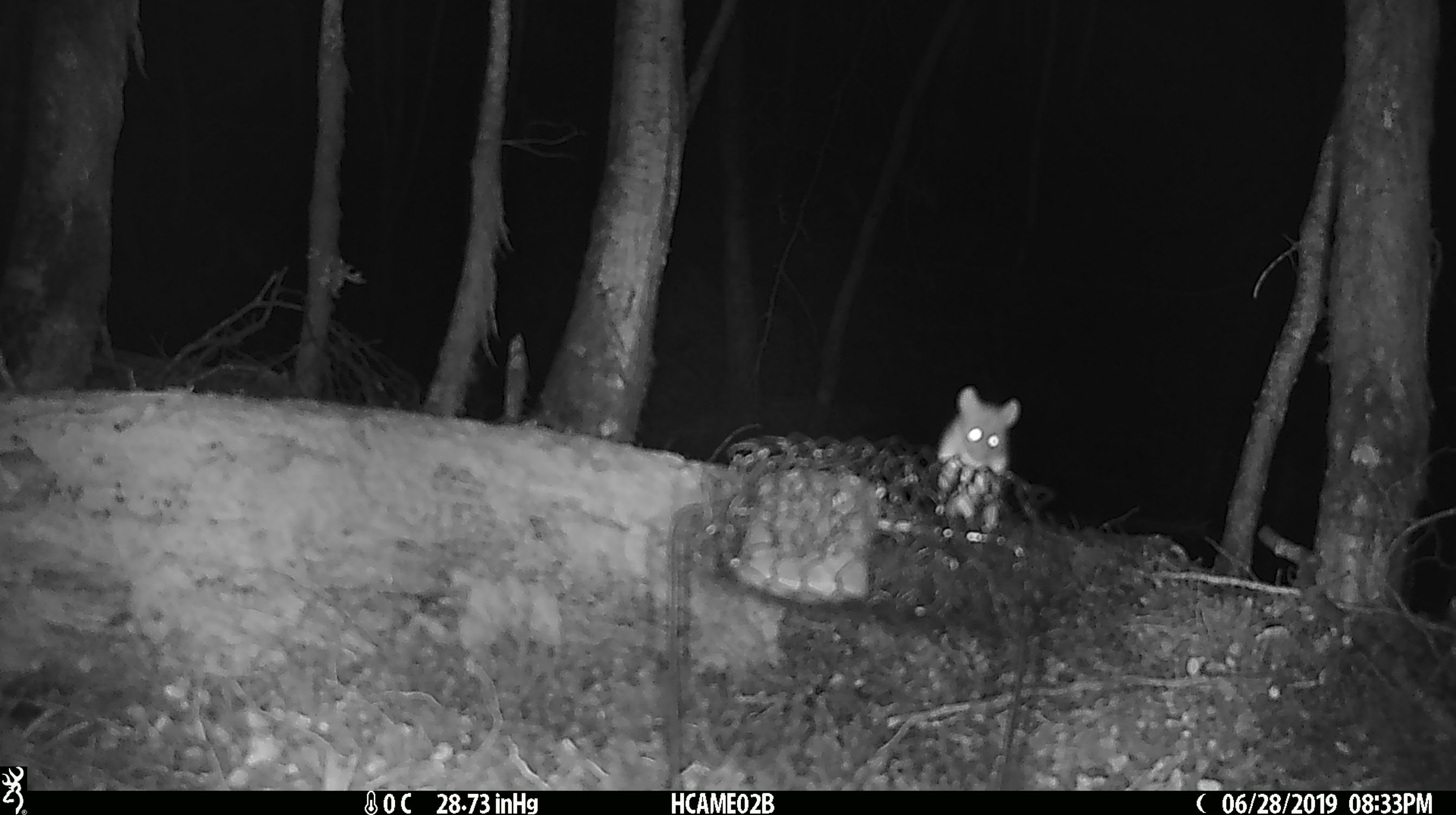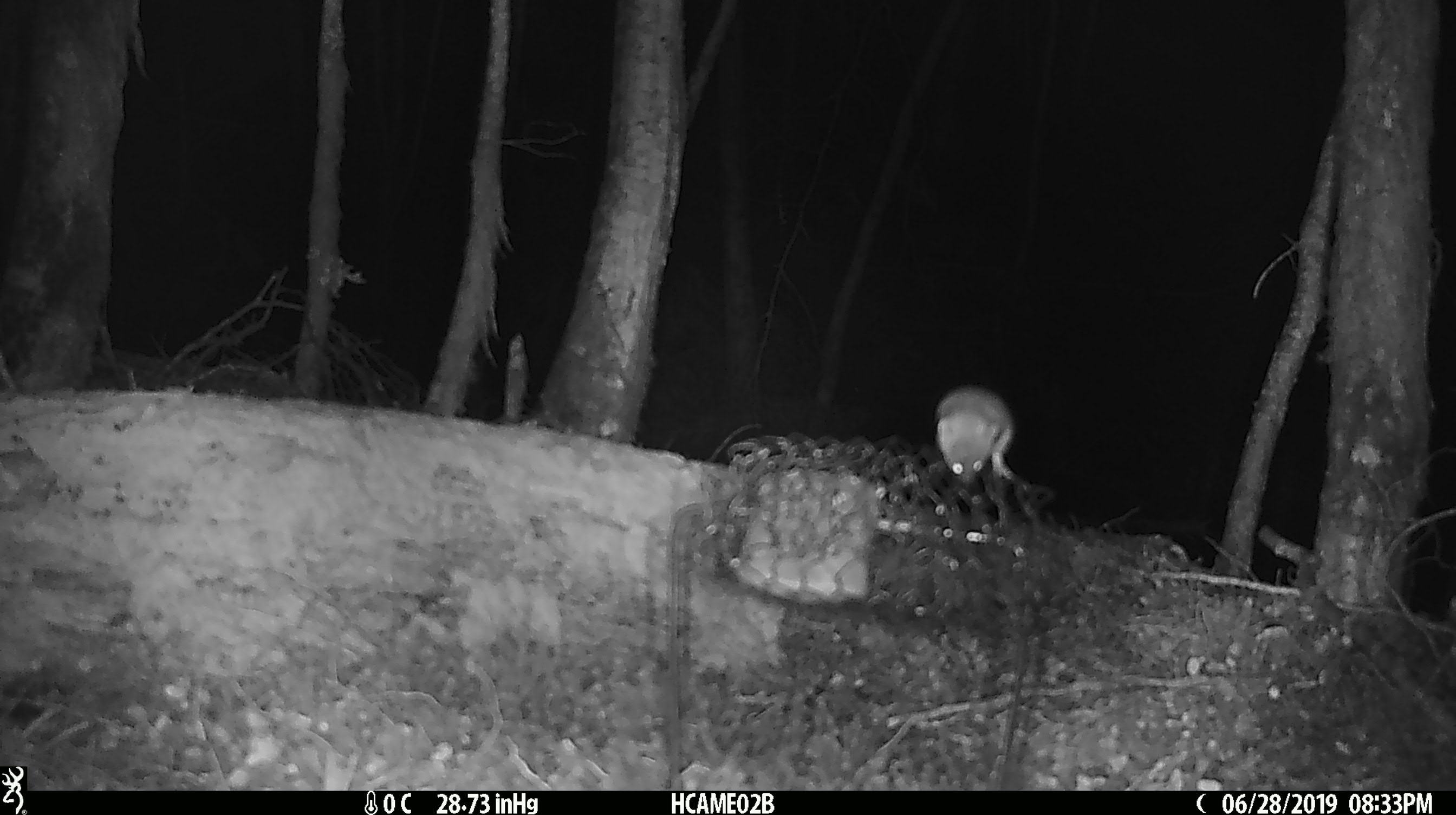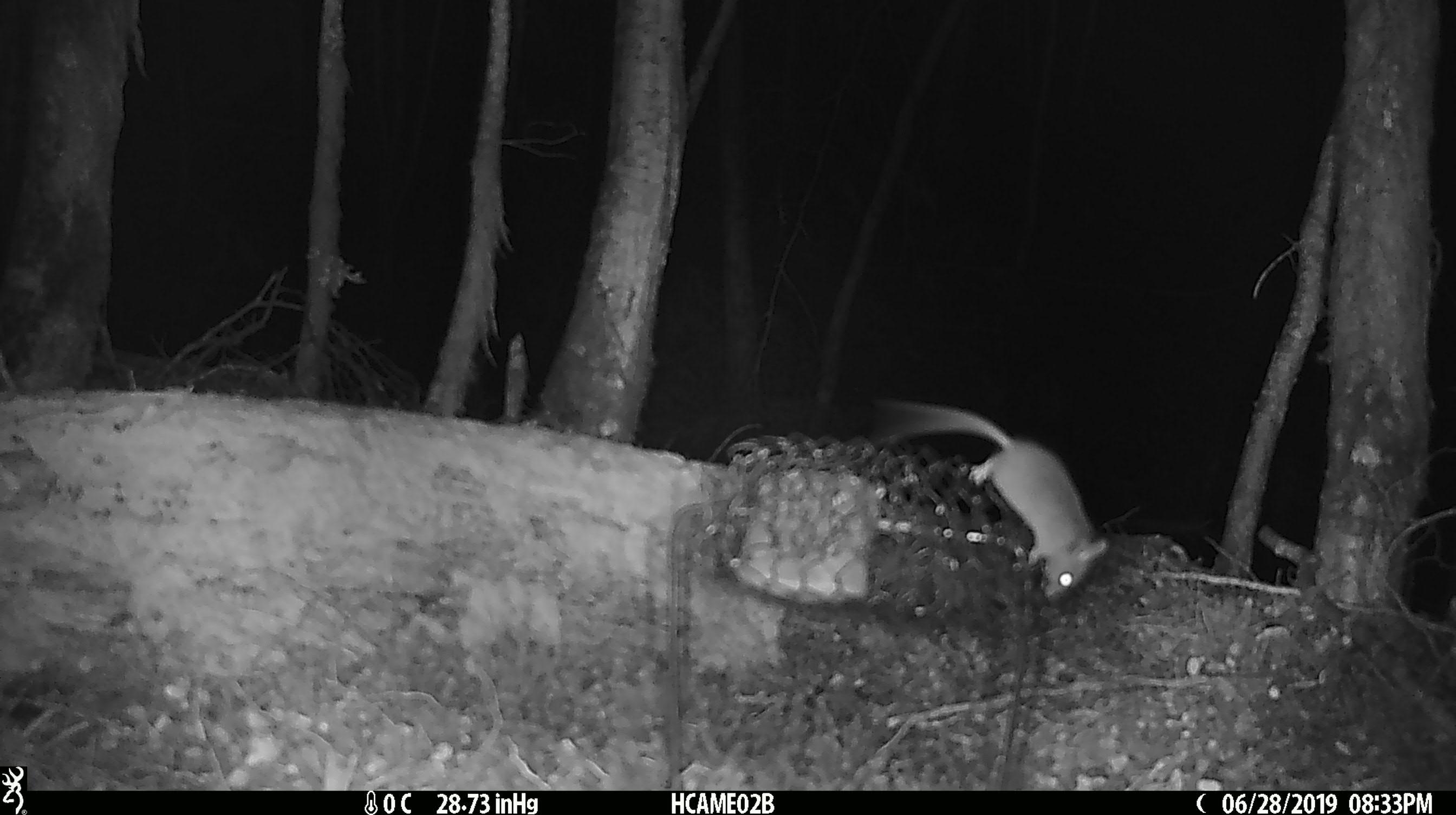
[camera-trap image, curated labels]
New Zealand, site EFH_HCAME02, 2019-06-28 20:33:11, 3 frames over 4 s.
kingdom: Animalia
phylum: Chordata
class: Mammalia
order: Rodentia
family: Muridae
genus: Mus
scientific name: Mus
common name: mouse